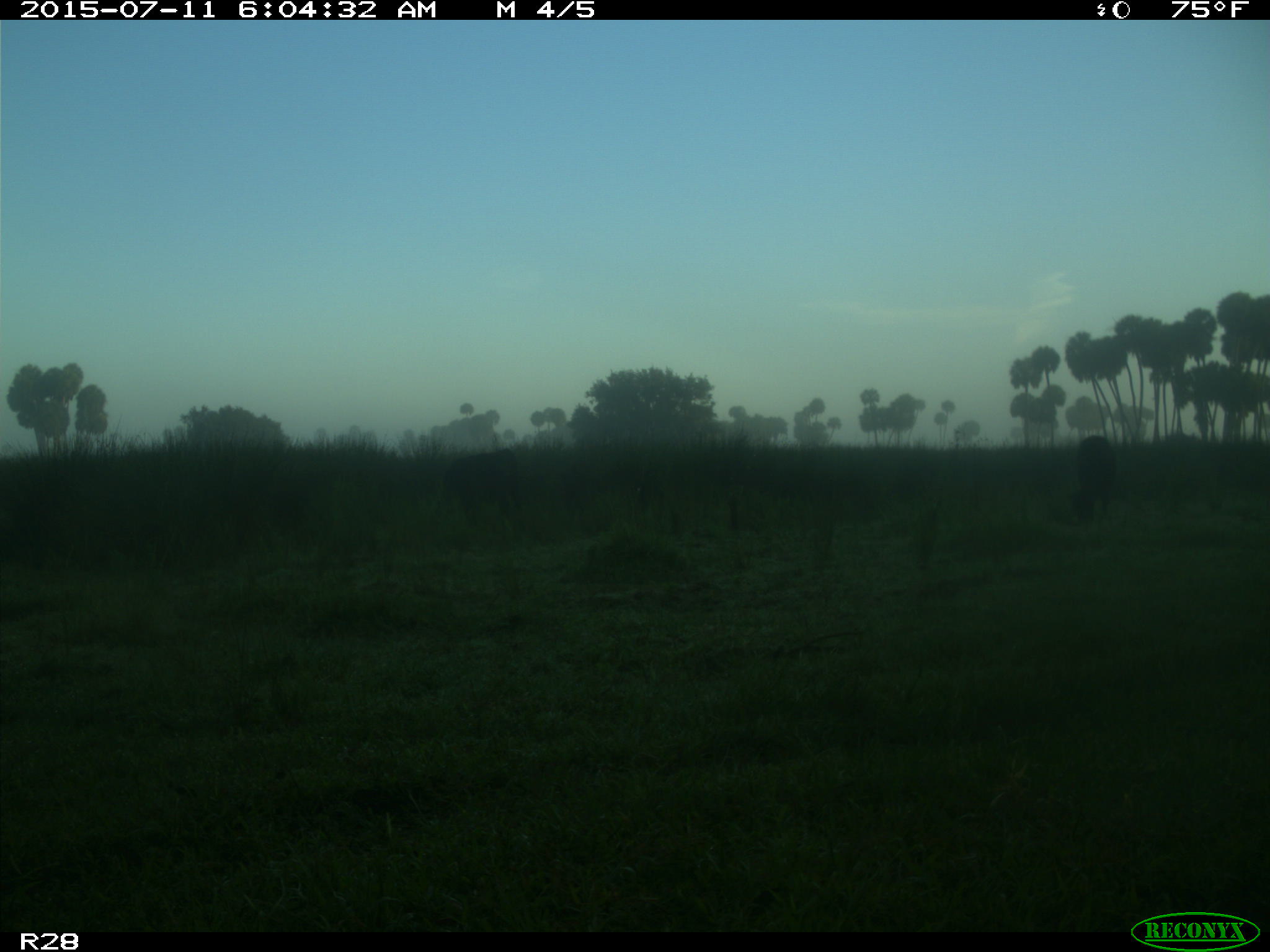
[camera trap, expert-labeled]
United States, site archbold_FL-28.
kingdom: Animalia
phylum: Chordata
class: Mammalia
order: Artiodactyla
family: Bovidae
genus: Bos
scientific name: Bos taurus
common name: domestic cow